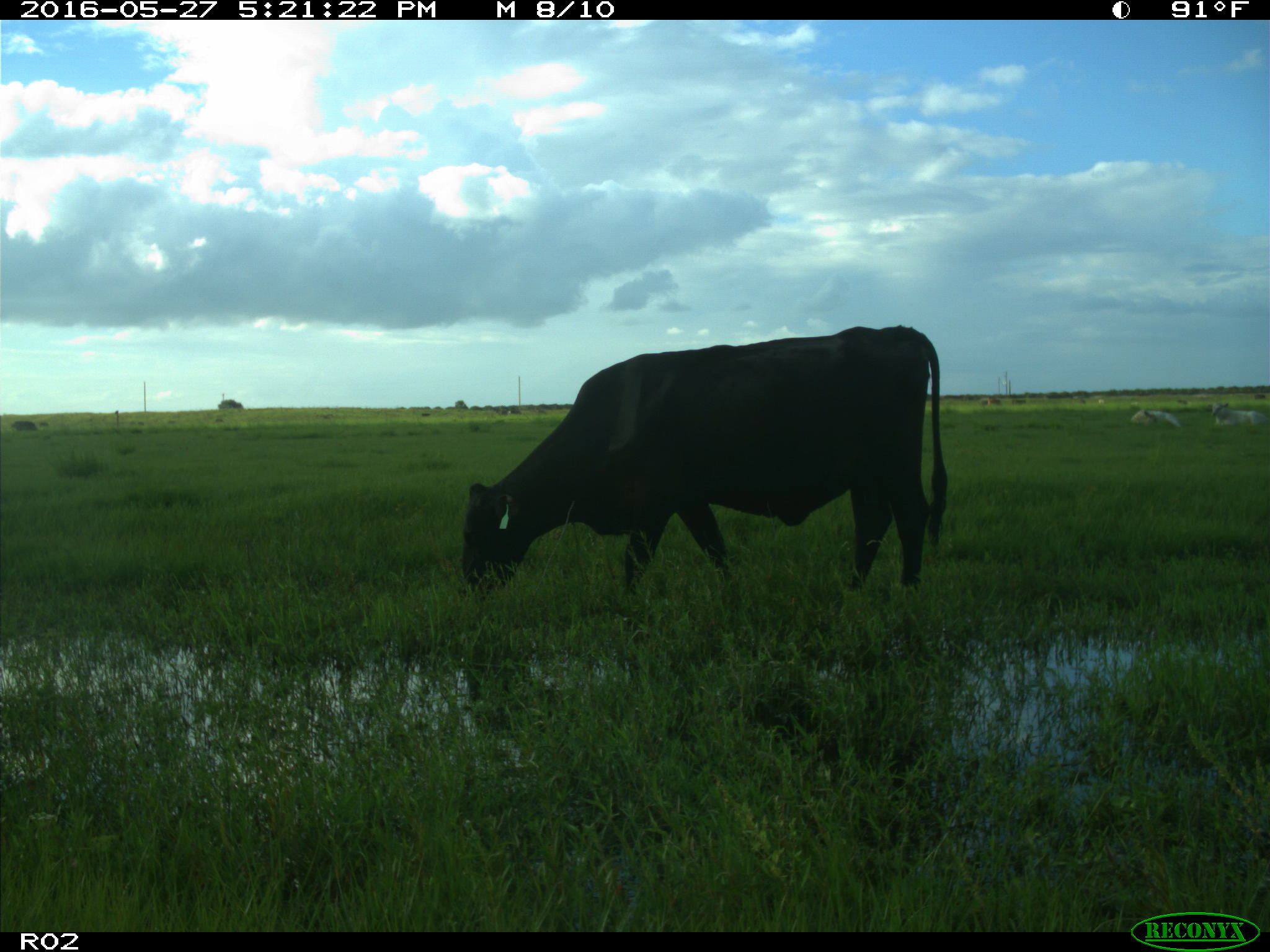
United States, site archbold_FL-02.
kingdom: Animalia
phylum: Chordata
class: Mammalia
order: Artiodactyla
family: Bovidae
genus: Bos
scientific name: Bos taurus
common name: domestic cow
Bos taurus (domestic cow).